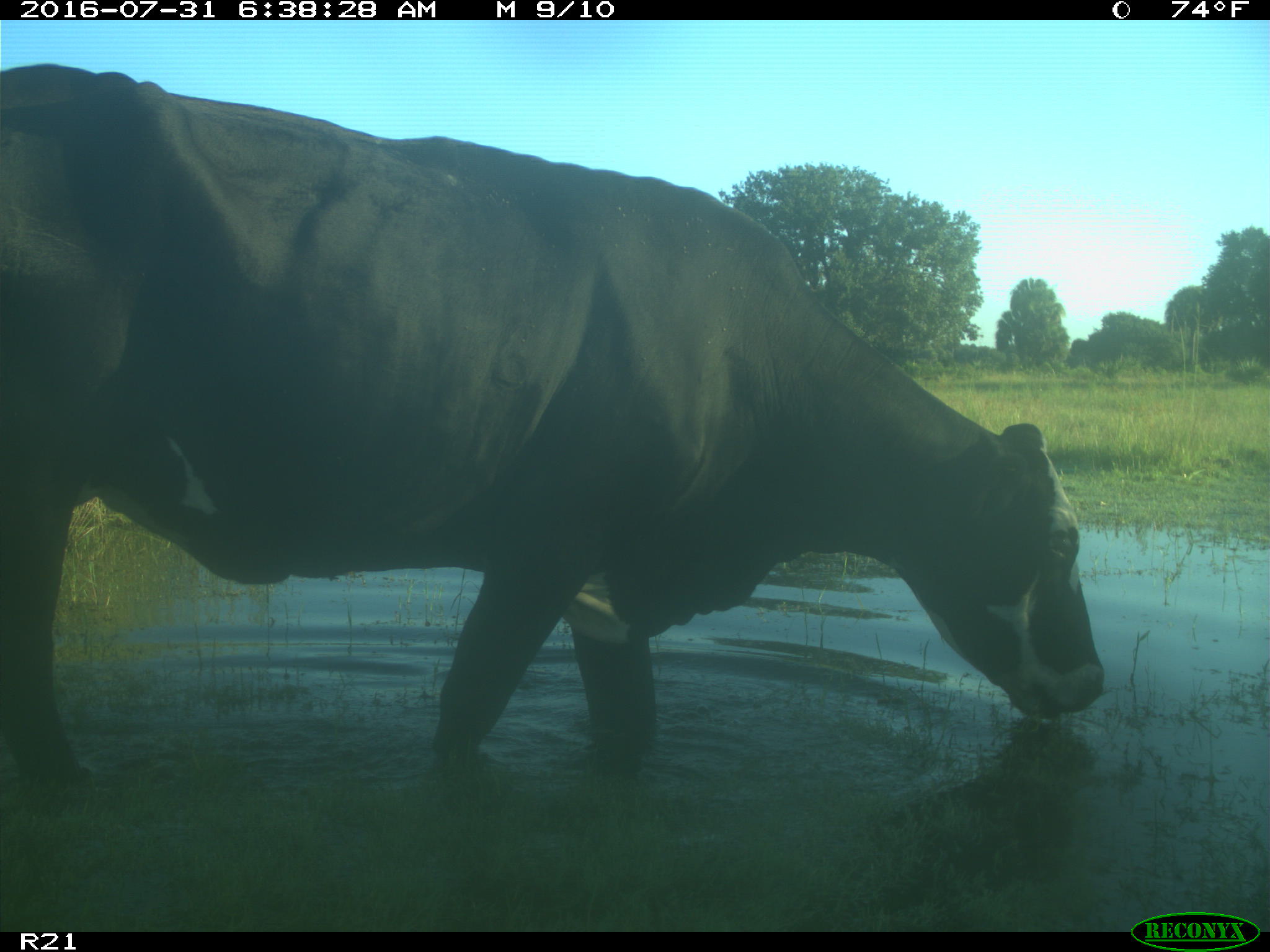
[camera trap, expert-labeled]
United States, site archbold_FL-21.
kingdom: Animalia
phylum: Chordata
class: Mammalia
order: Artiodactyla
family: Bovidae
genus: Bos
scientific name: Bos taurus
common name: domestic cow